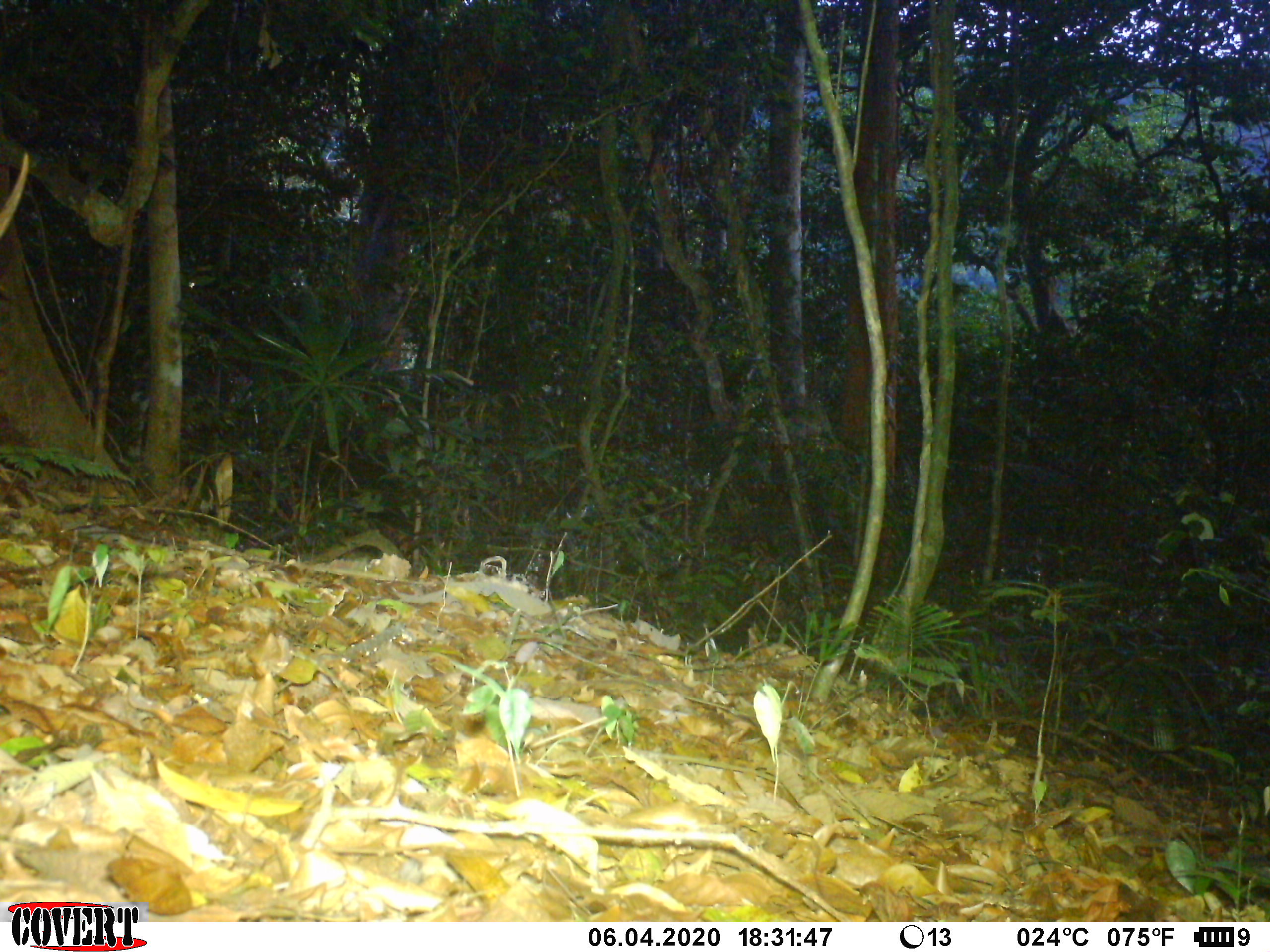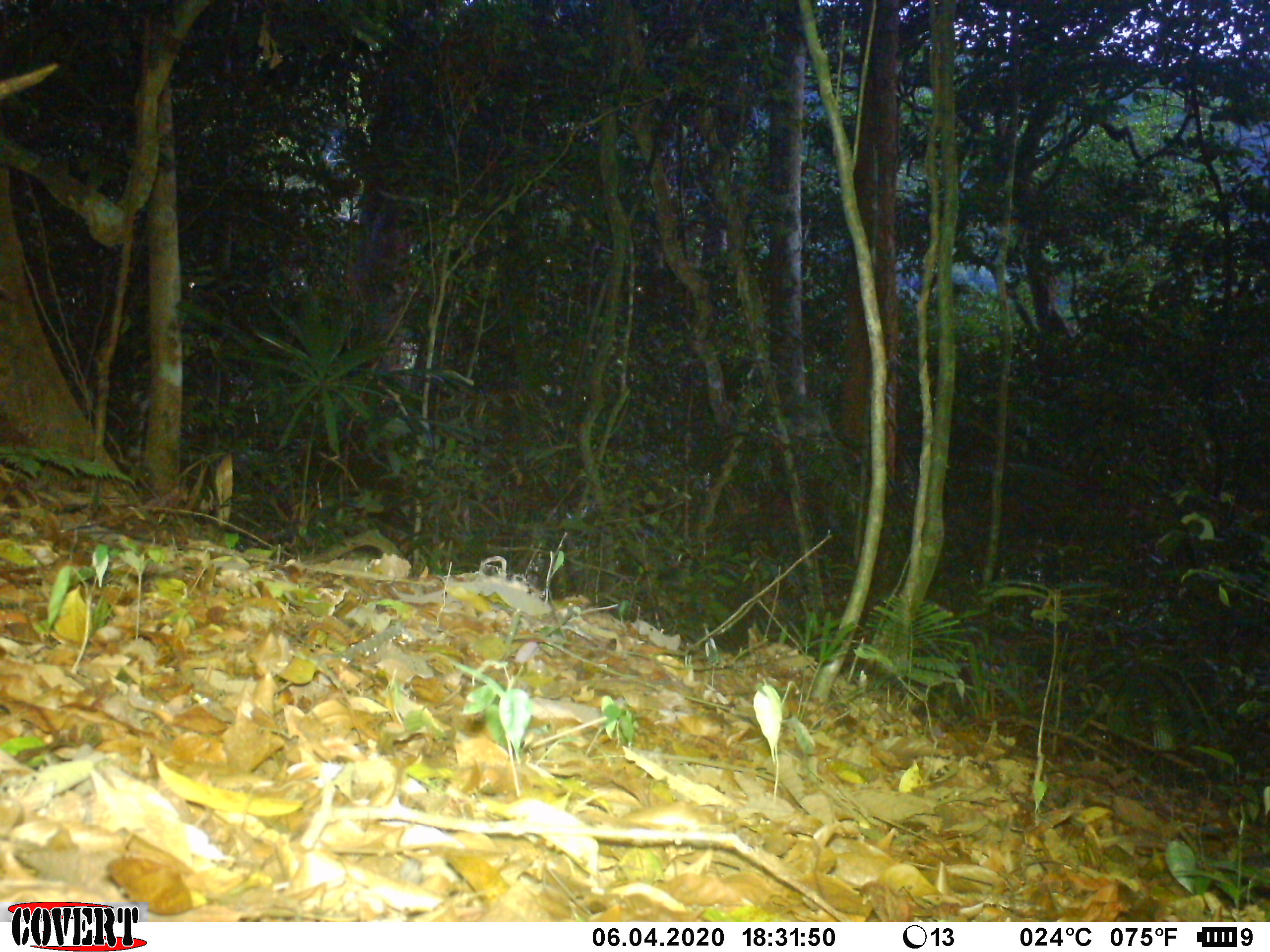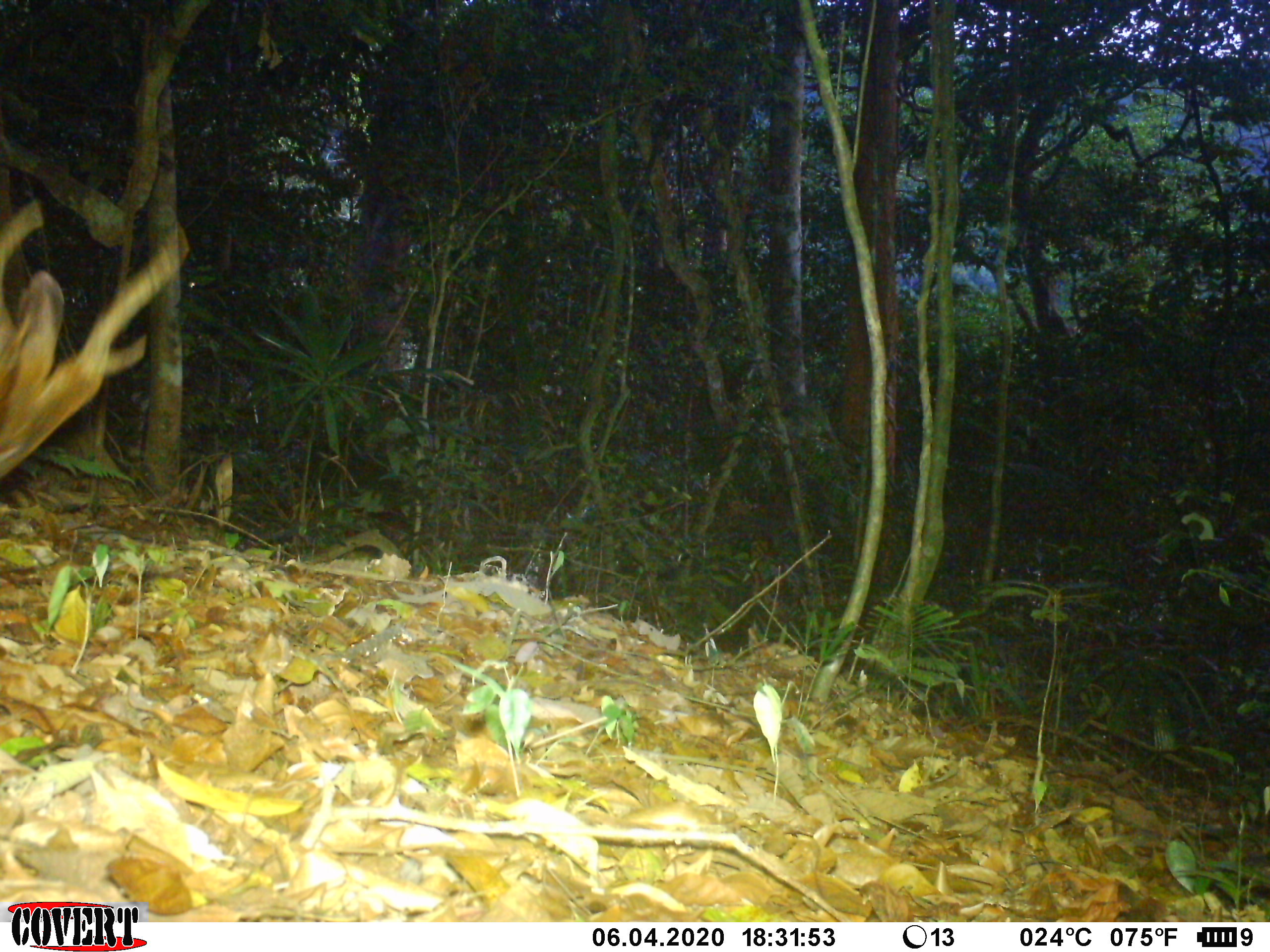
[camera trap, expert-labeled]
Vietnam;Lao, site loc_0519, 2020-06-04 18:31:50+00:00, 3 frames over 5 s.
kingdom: Animalia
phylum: Chordata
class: Mammalia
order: Artiodactyla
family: Cervidae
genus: Muntiacus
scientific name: Muntiacus vuquangensis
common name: large-antlered muntjac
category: large antlered muntjac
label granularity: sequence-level